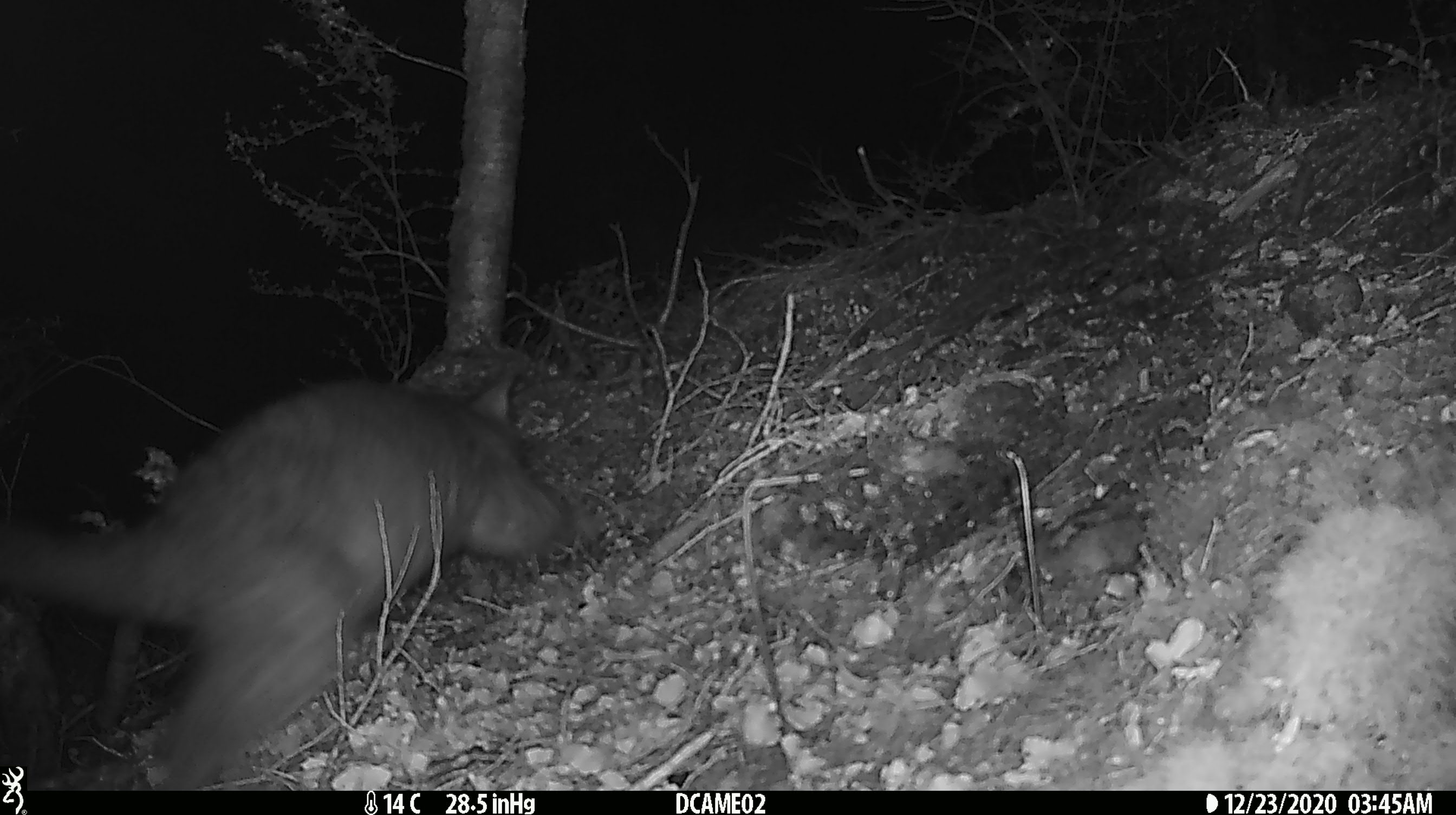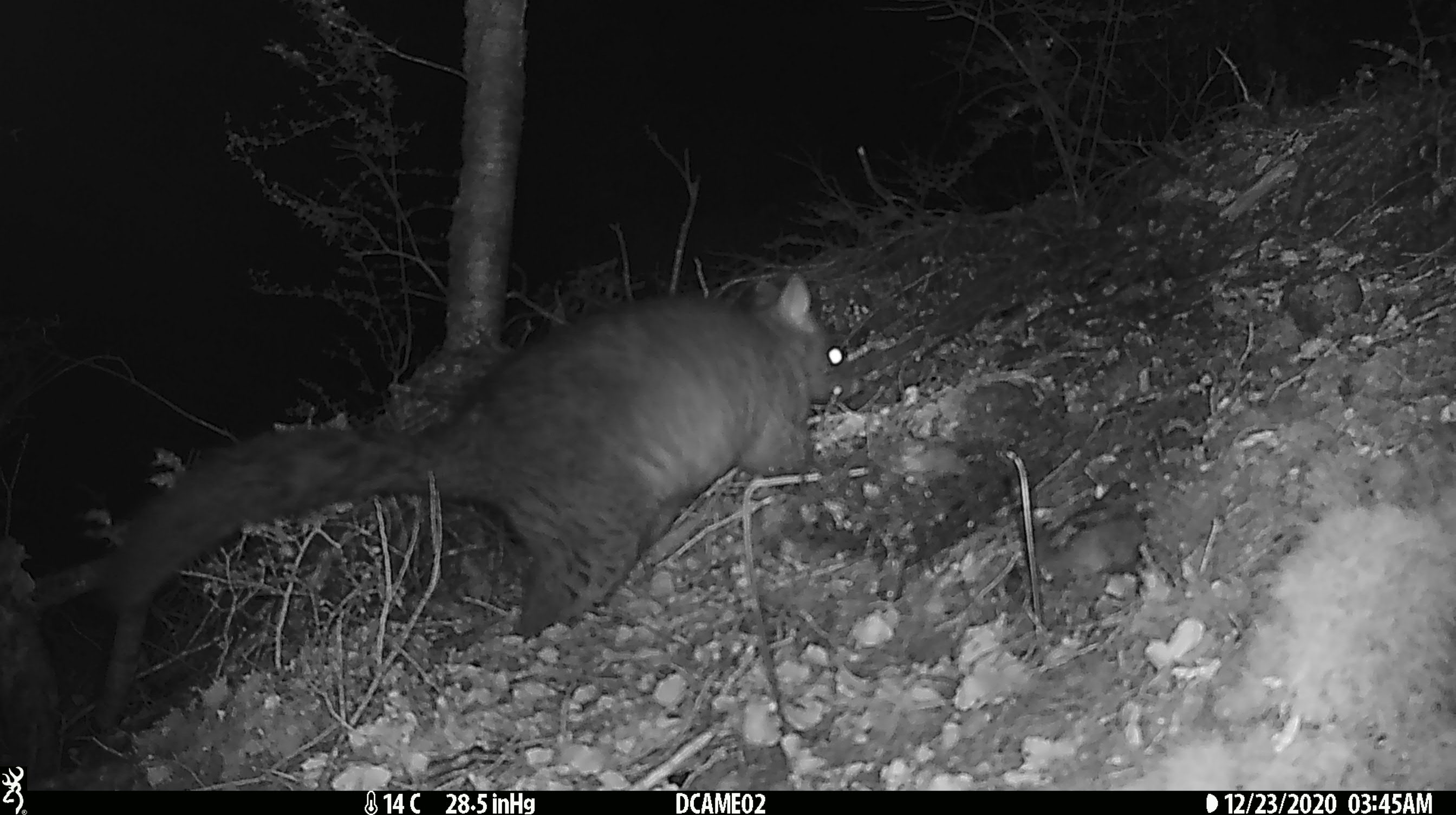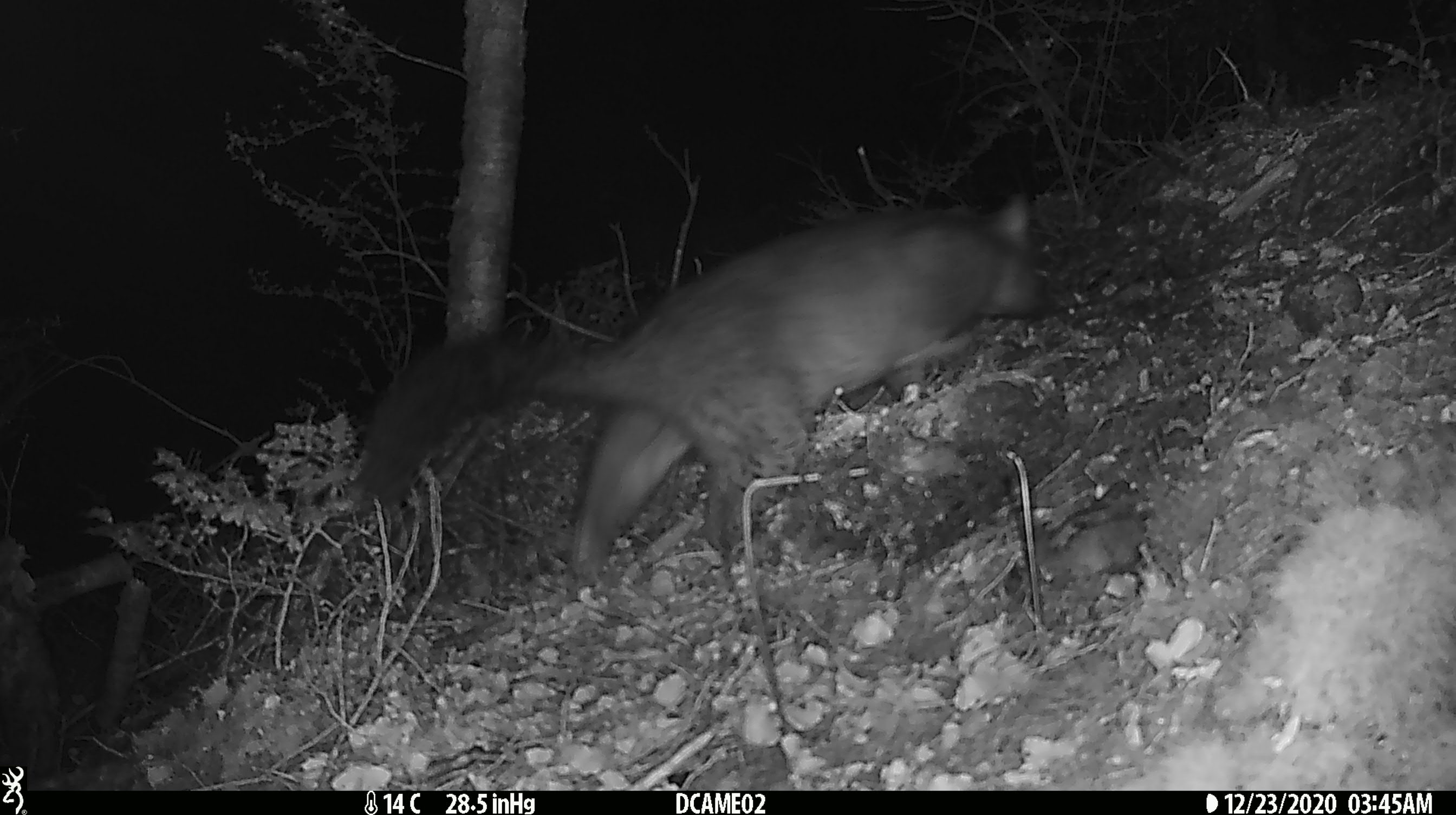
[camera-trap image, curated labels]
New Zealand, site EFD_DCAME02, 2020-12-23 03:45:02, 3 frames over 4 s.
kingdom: Animalia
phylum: Chordata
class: Mammalia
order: Diprotodontia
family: Phalangeridae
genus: Trichosurus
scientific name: Trichosurus vulpecula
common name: common brushtail possum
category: possum